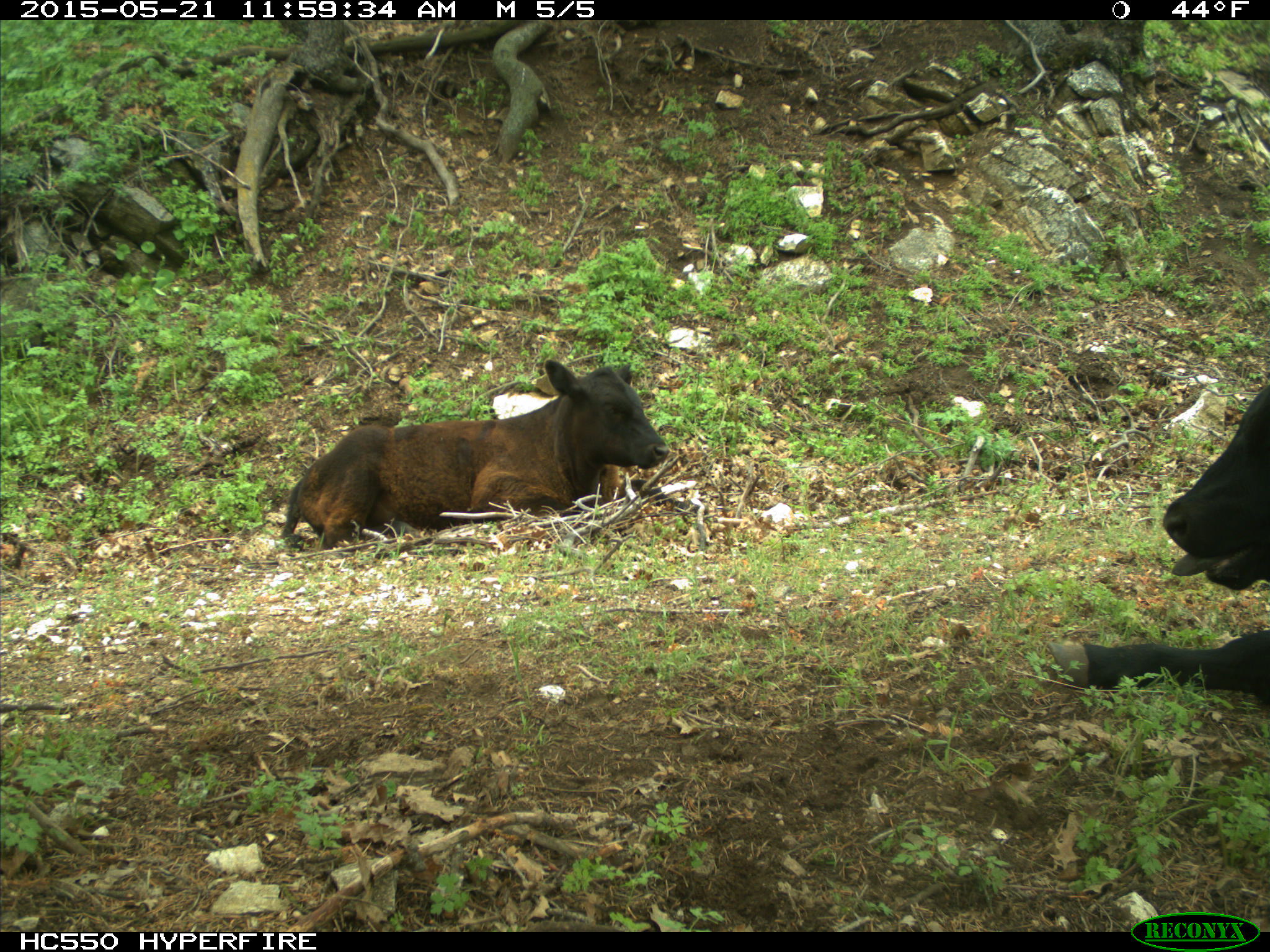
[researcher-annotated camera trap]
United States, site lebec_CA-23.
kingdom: Animalia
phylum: Chordata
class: Mammalia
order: Artiodactyla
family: Bovidae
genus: Bos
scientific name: Bos taurus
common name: domestic cow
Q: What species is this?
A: Bos taurus (domestic cow).